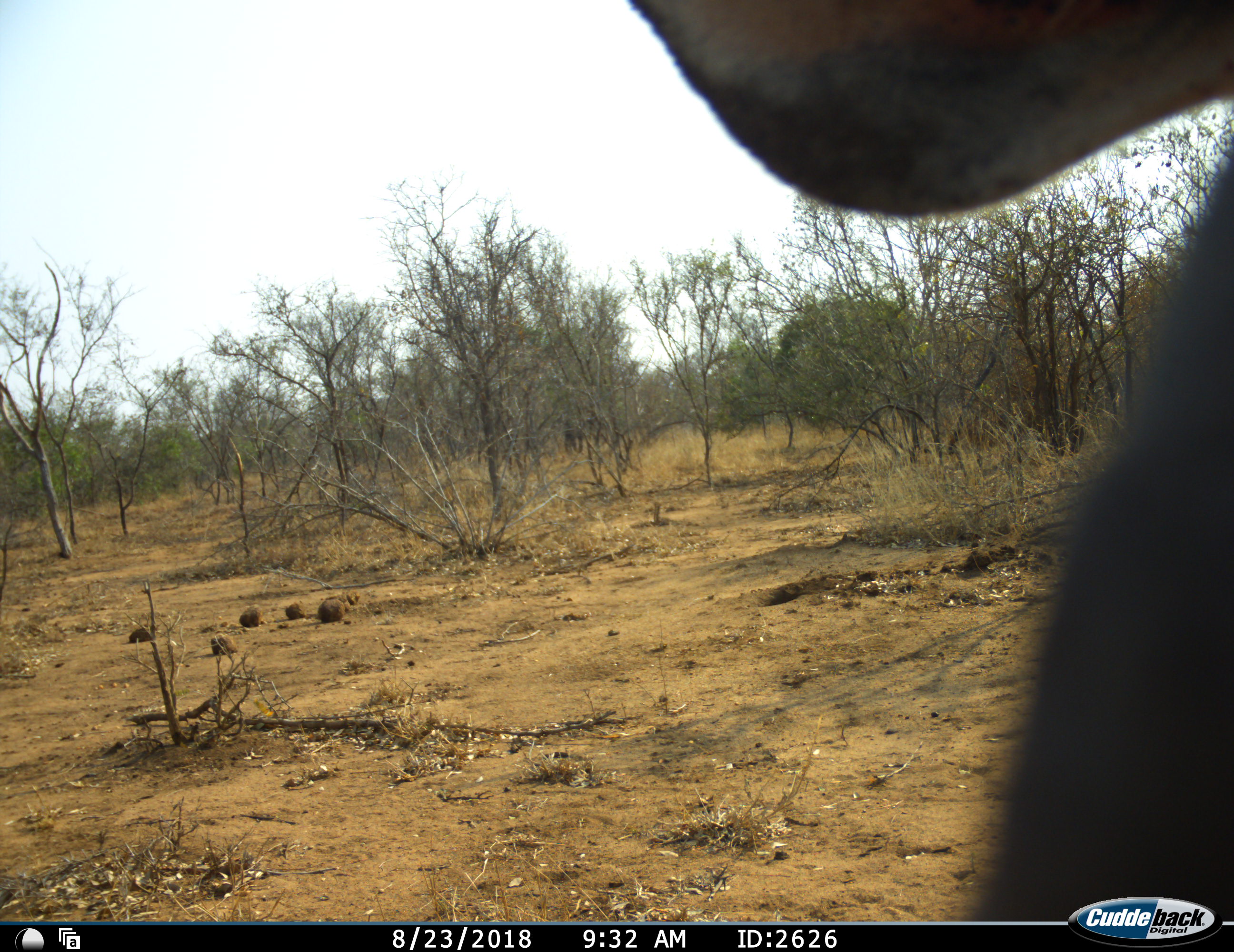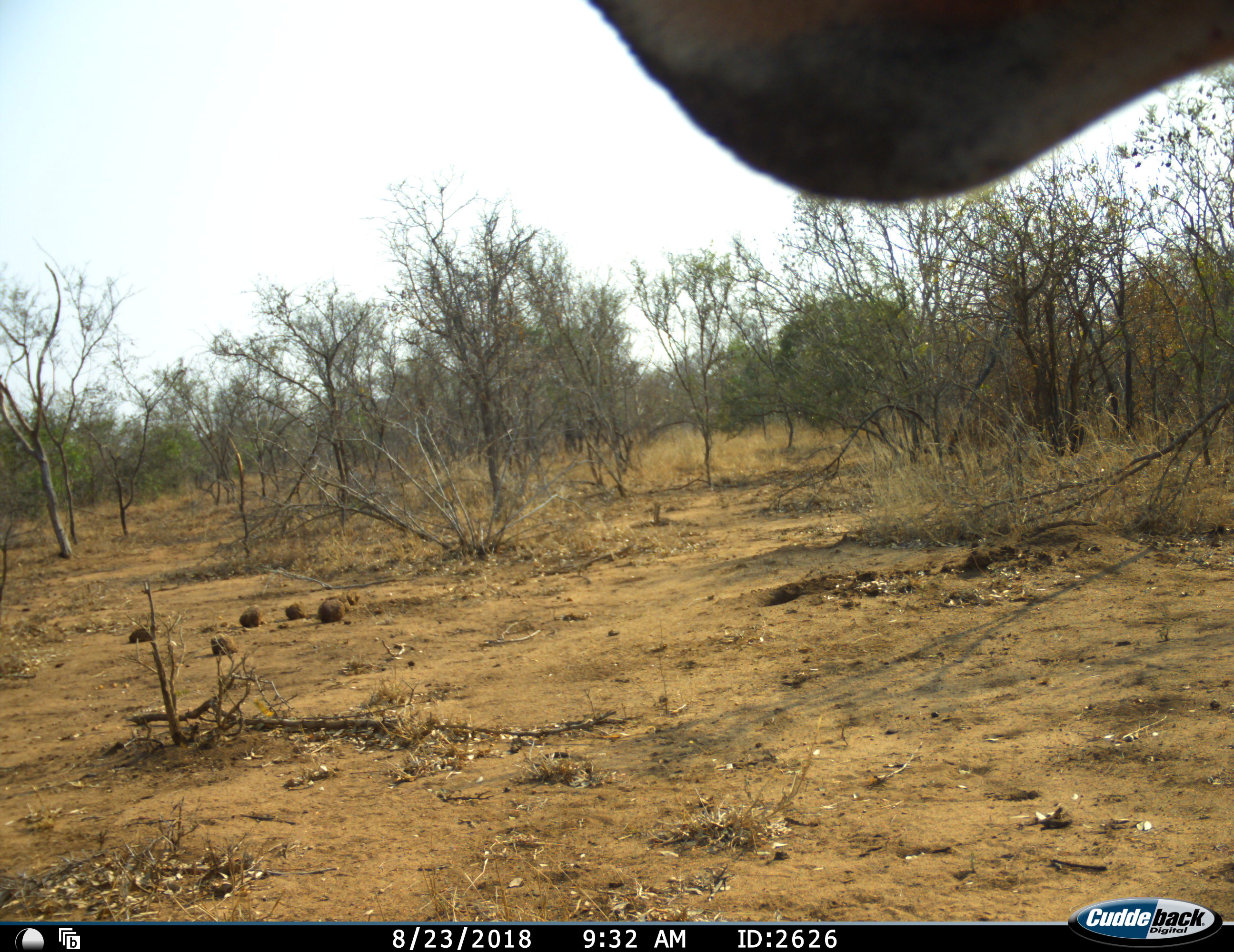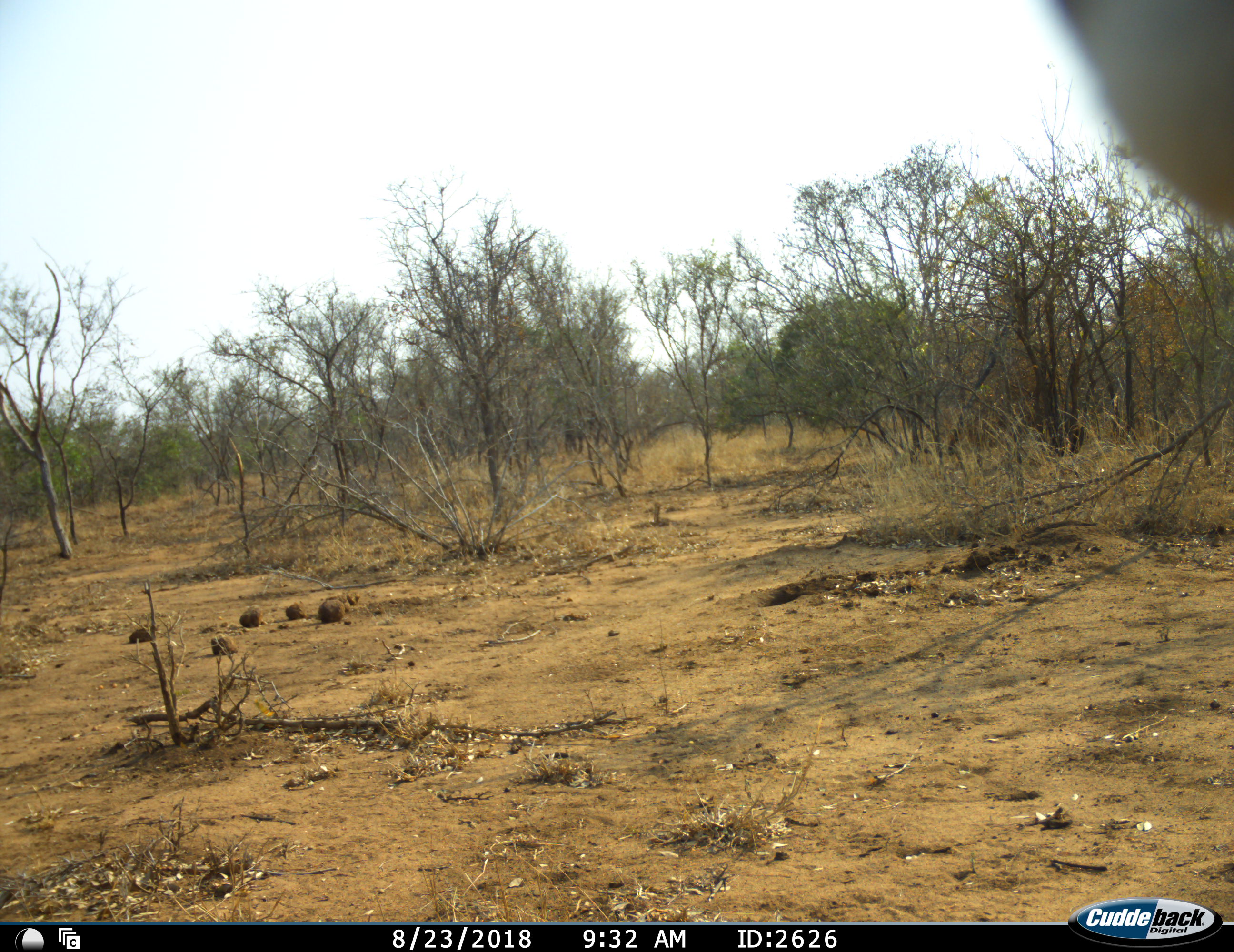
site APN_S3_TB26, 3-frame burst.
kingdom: Animalia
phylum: Chordata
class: Mammalia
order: Artiodactyla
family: Bovidae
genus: Syncerus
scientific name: Syncerus caffer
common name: african buffalo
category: buffalo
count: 1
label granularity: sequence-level